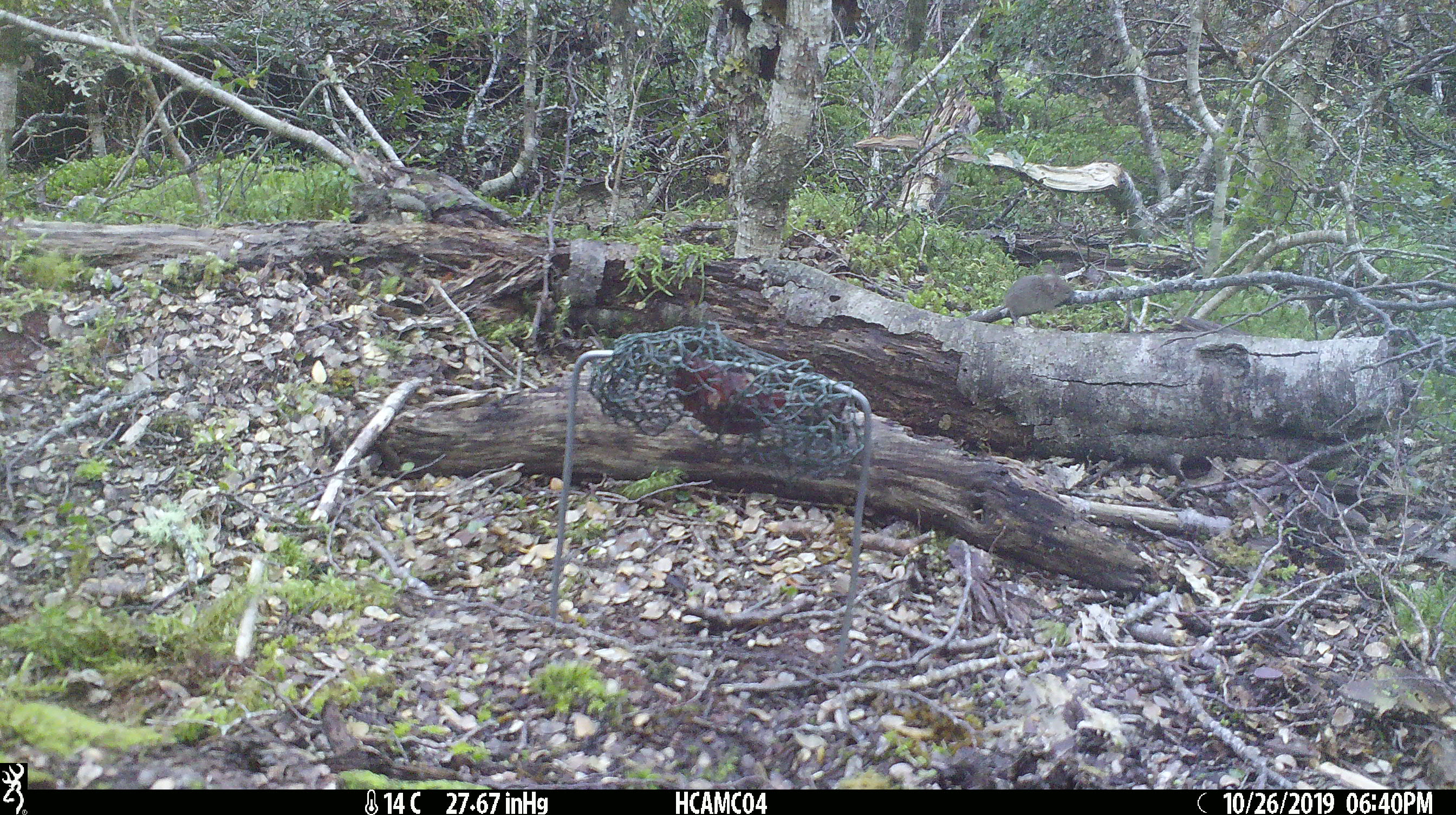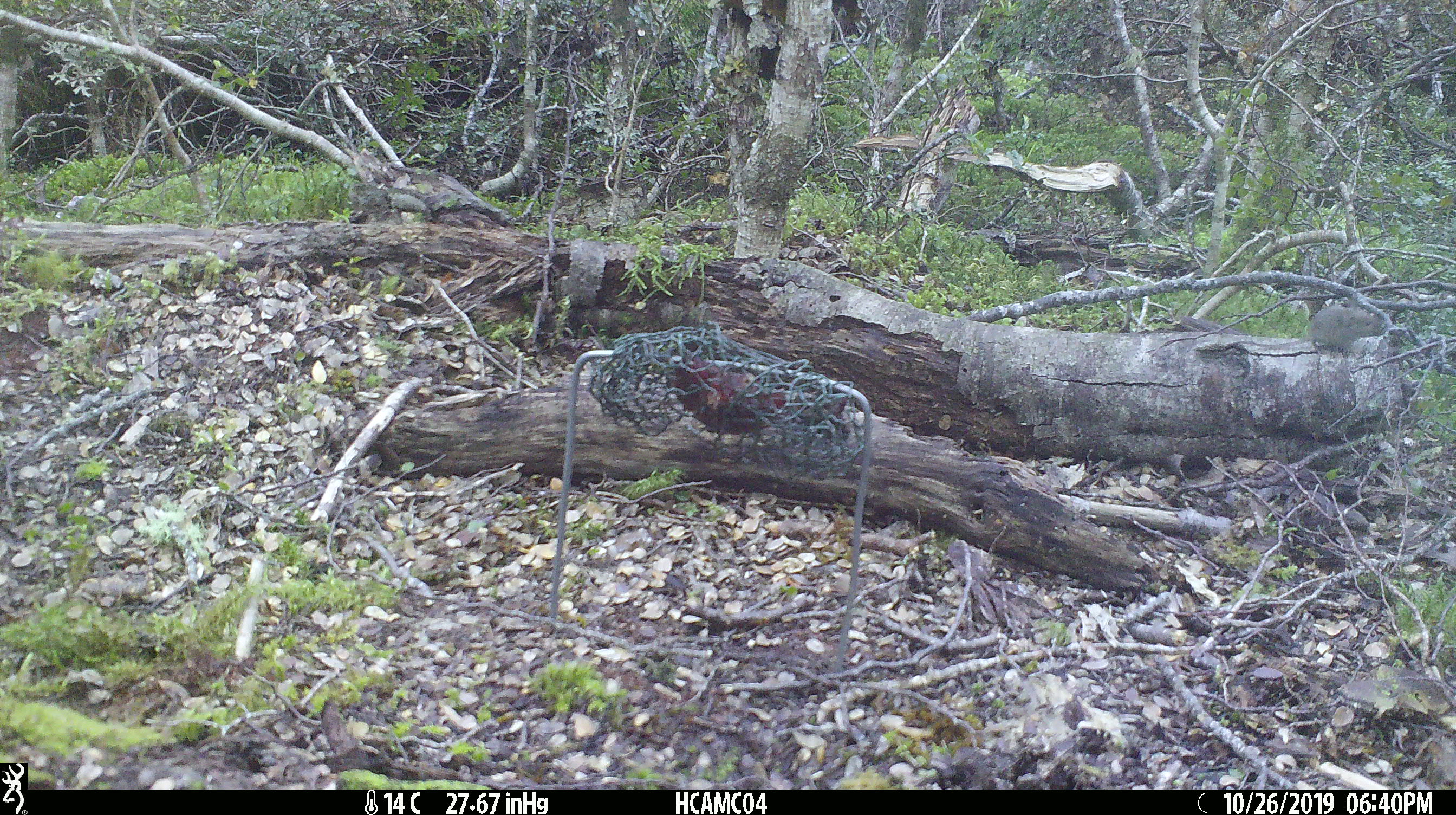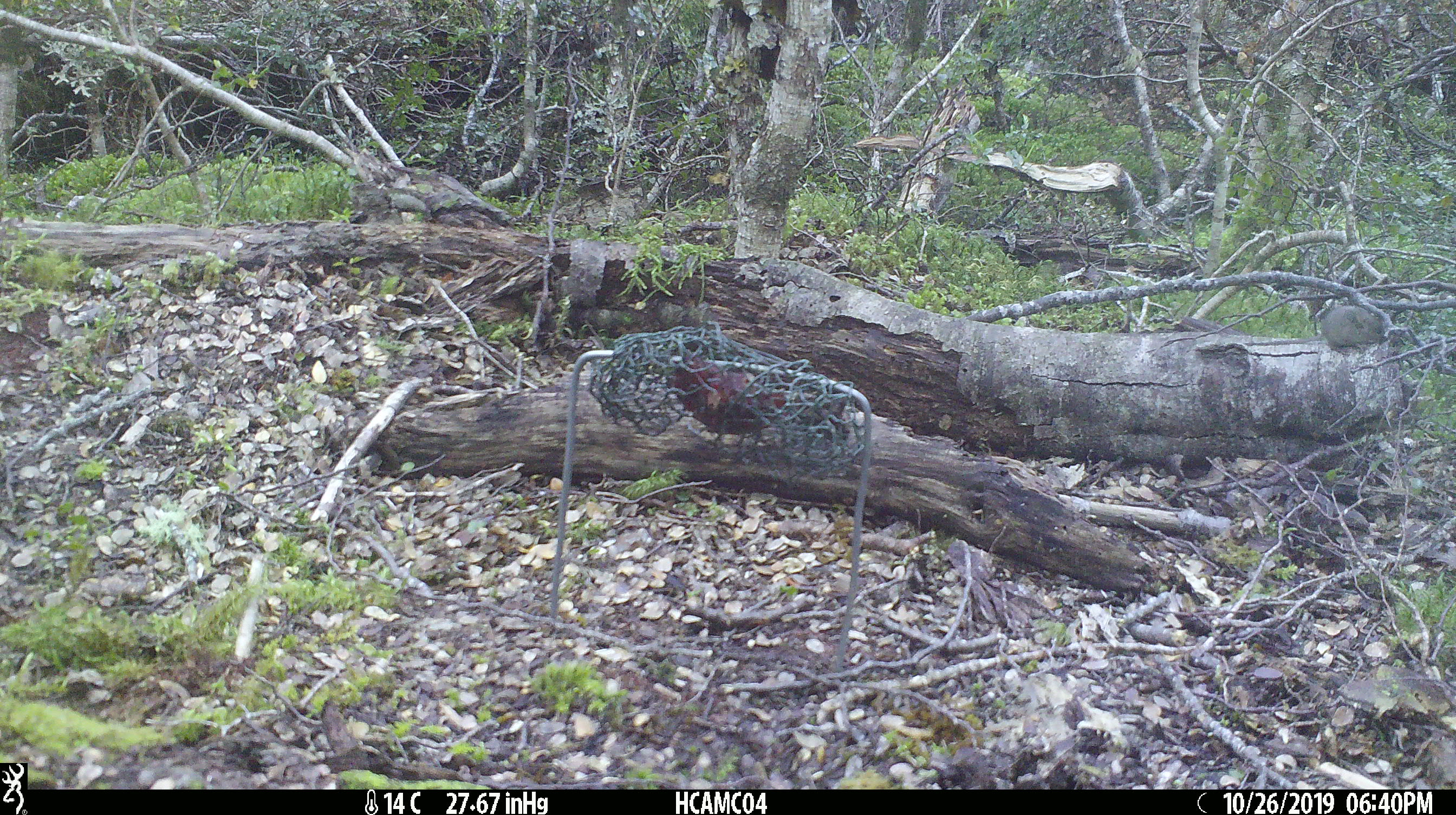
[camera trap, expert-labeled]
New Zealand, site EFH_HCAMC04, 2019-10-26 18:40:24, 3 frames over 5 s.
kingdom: Animalia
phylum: Chordata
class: Mammalia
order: Rodentia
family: Muridae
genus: Mus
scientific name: Mus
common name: mouse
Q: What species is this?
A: Mouse (Mus).